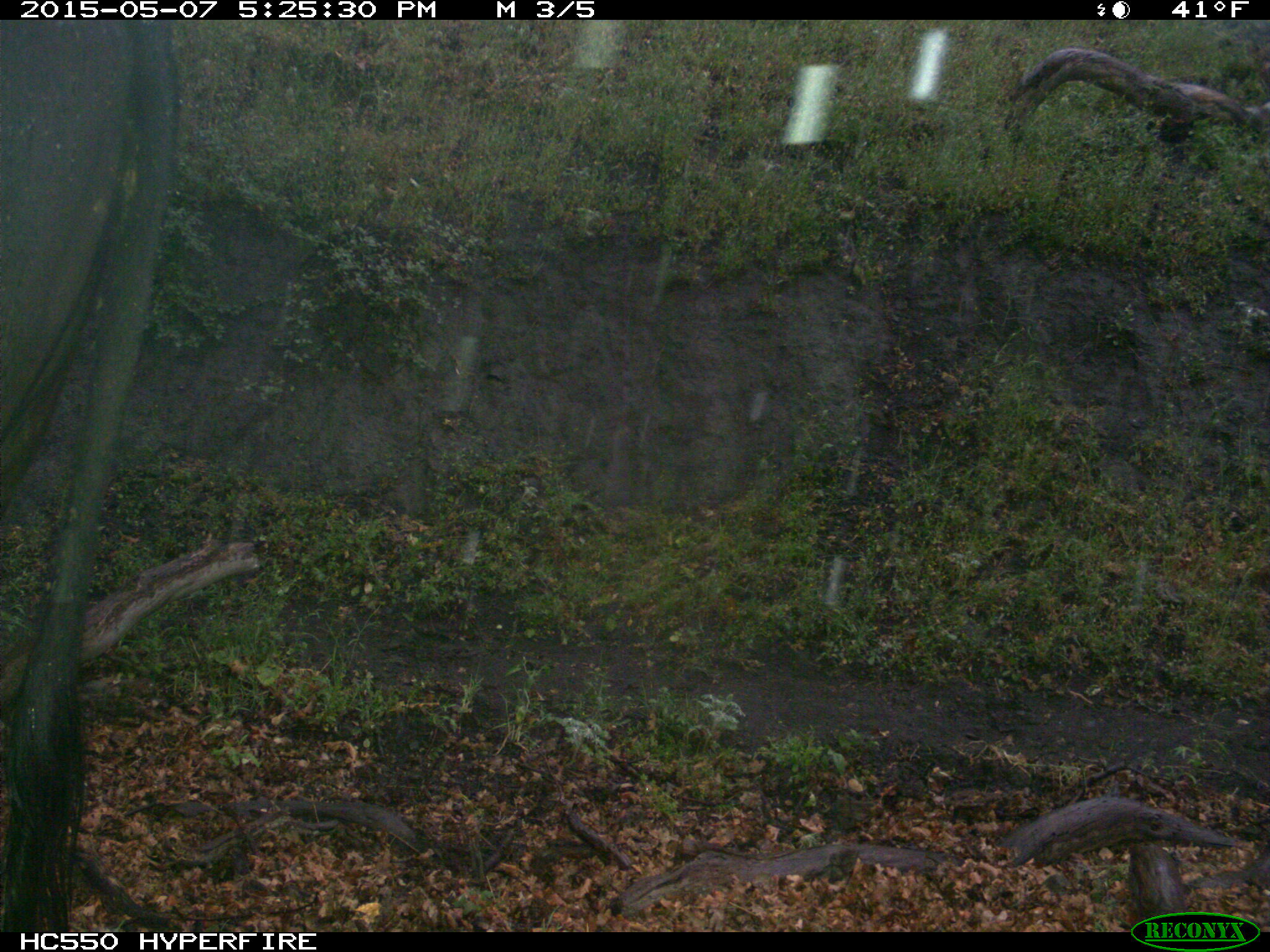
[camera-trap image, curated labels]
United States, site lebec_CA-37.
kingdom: Animalia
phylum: Chordata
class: Mammalia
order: Artiodactyla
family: Bovidae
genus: Bos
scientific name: Bos taurus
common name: domestic cow